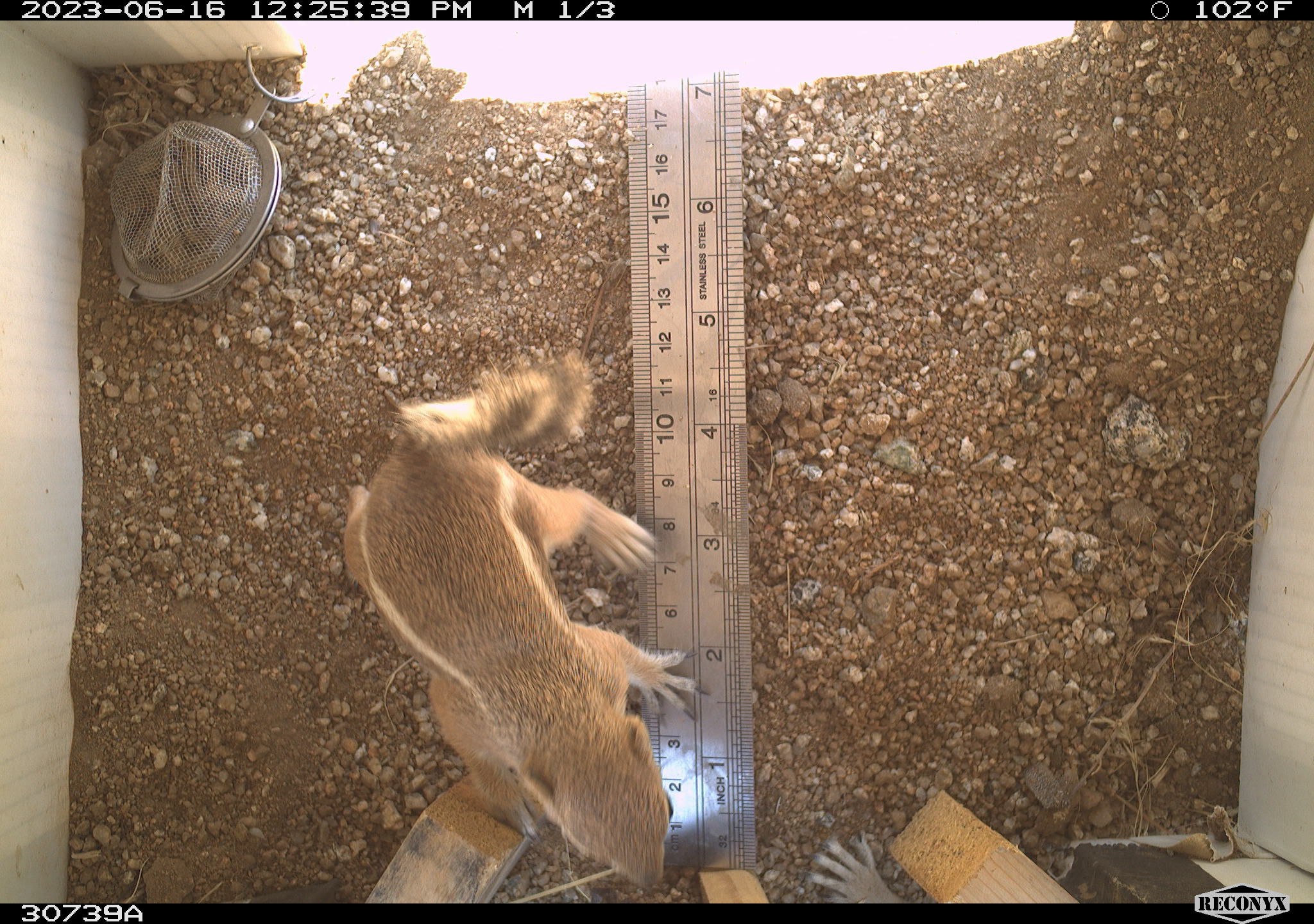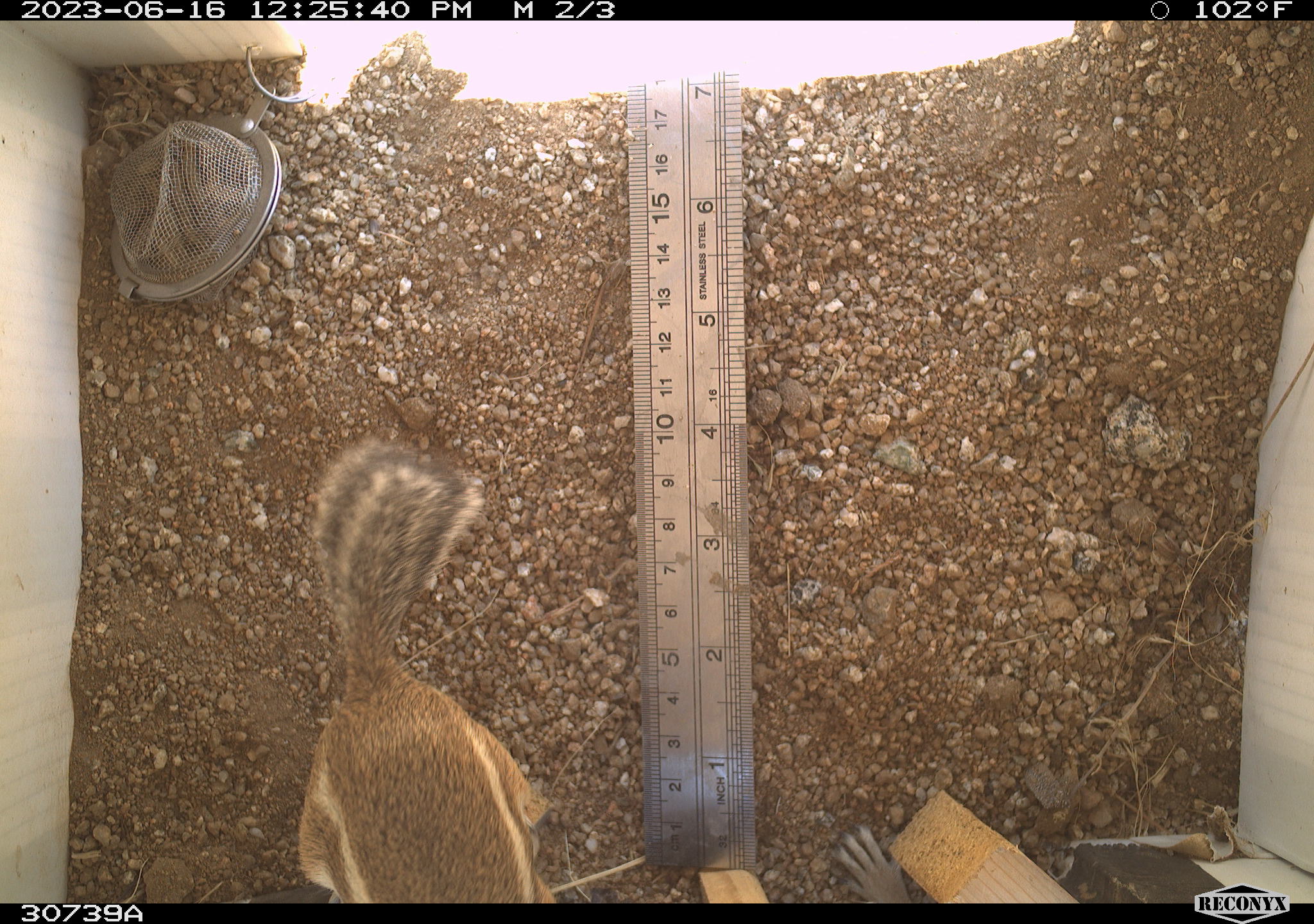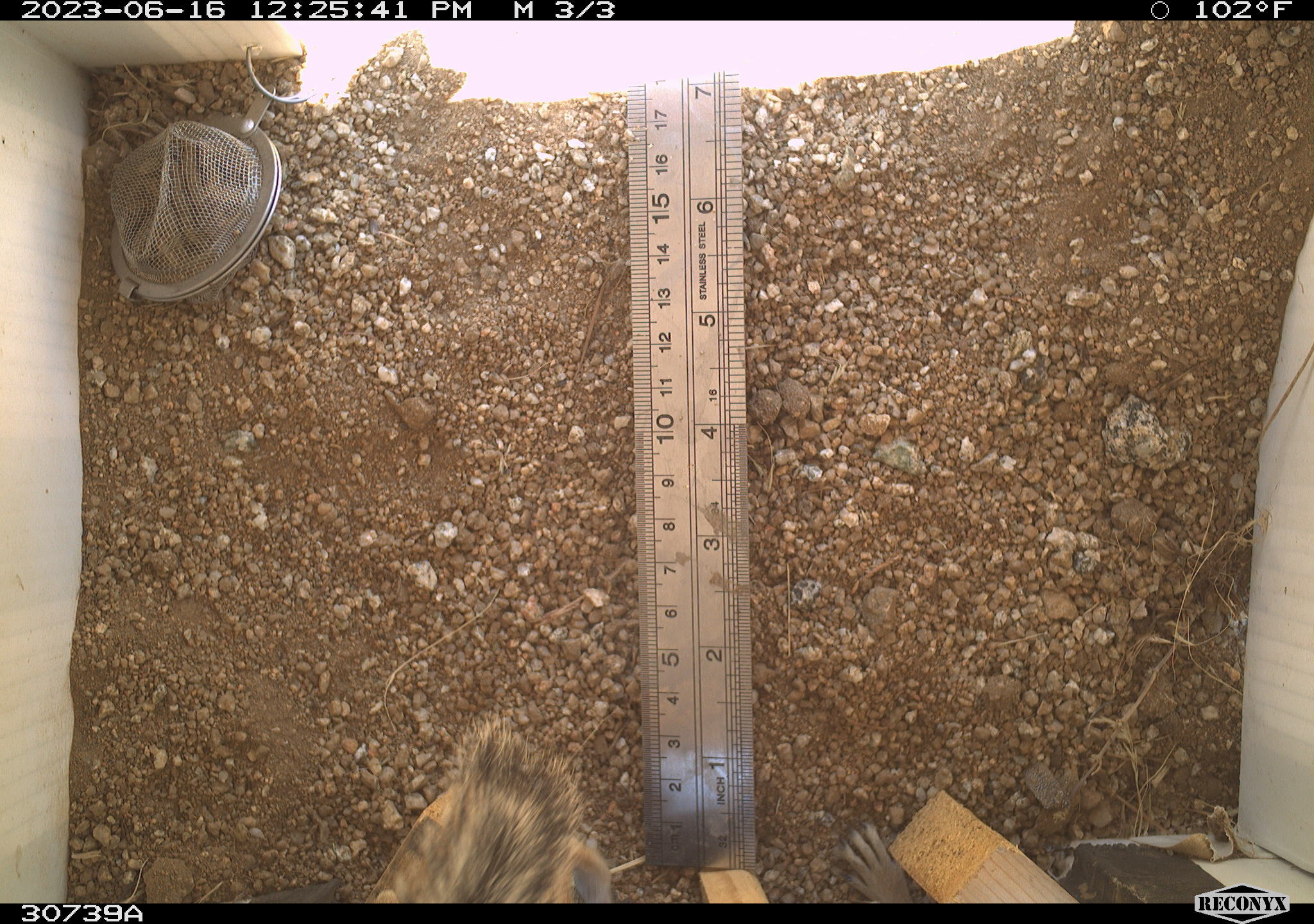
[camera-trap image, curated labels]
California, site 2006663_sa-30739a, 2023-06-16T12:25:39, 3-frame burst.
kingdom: Animalia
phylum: Chordata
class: Mammalia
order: Rodentia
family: Sciuridae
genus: Ammospermophilus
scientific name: Ammospermophilus leucurus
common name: white-tailed antelope squirrel